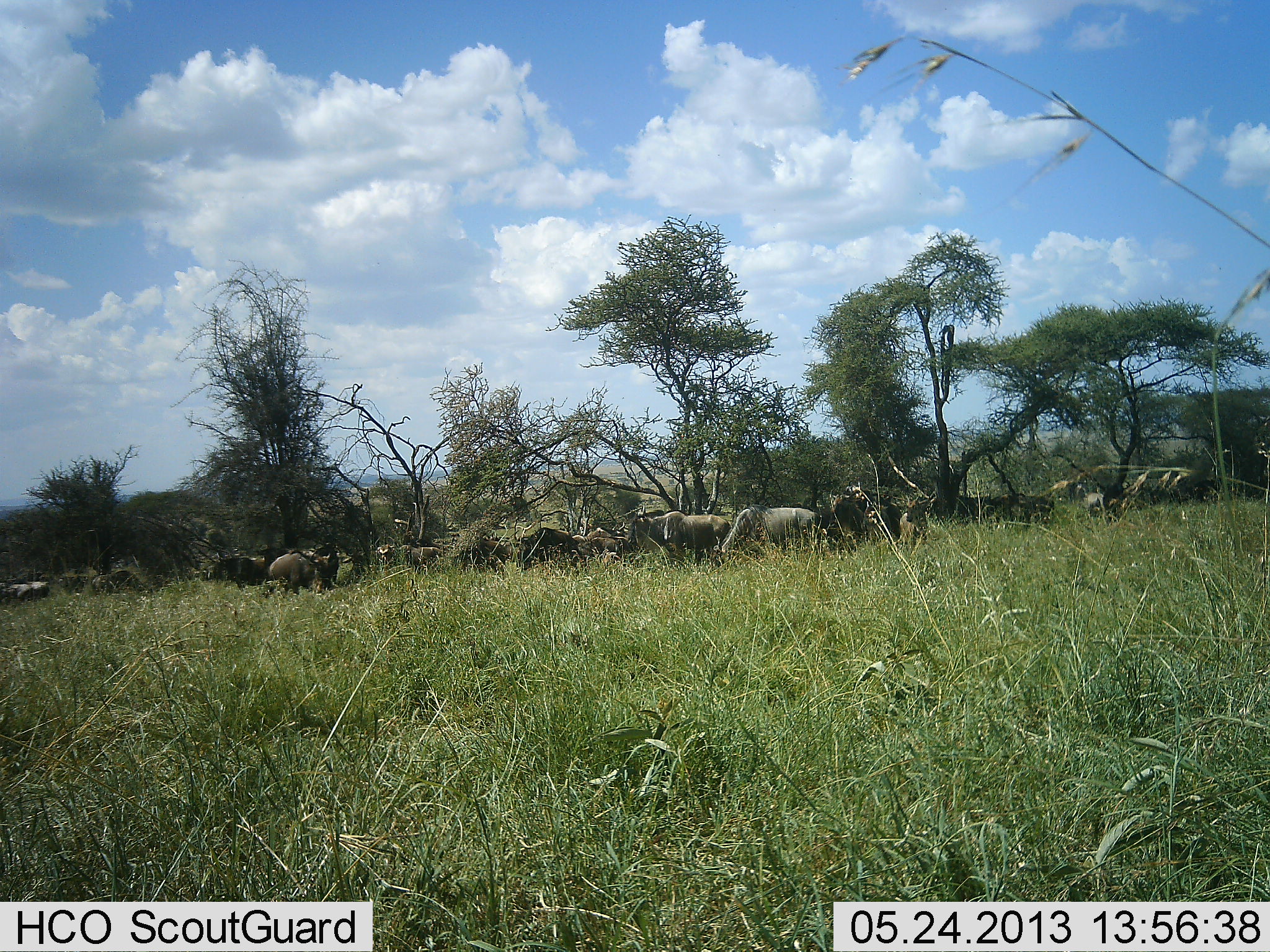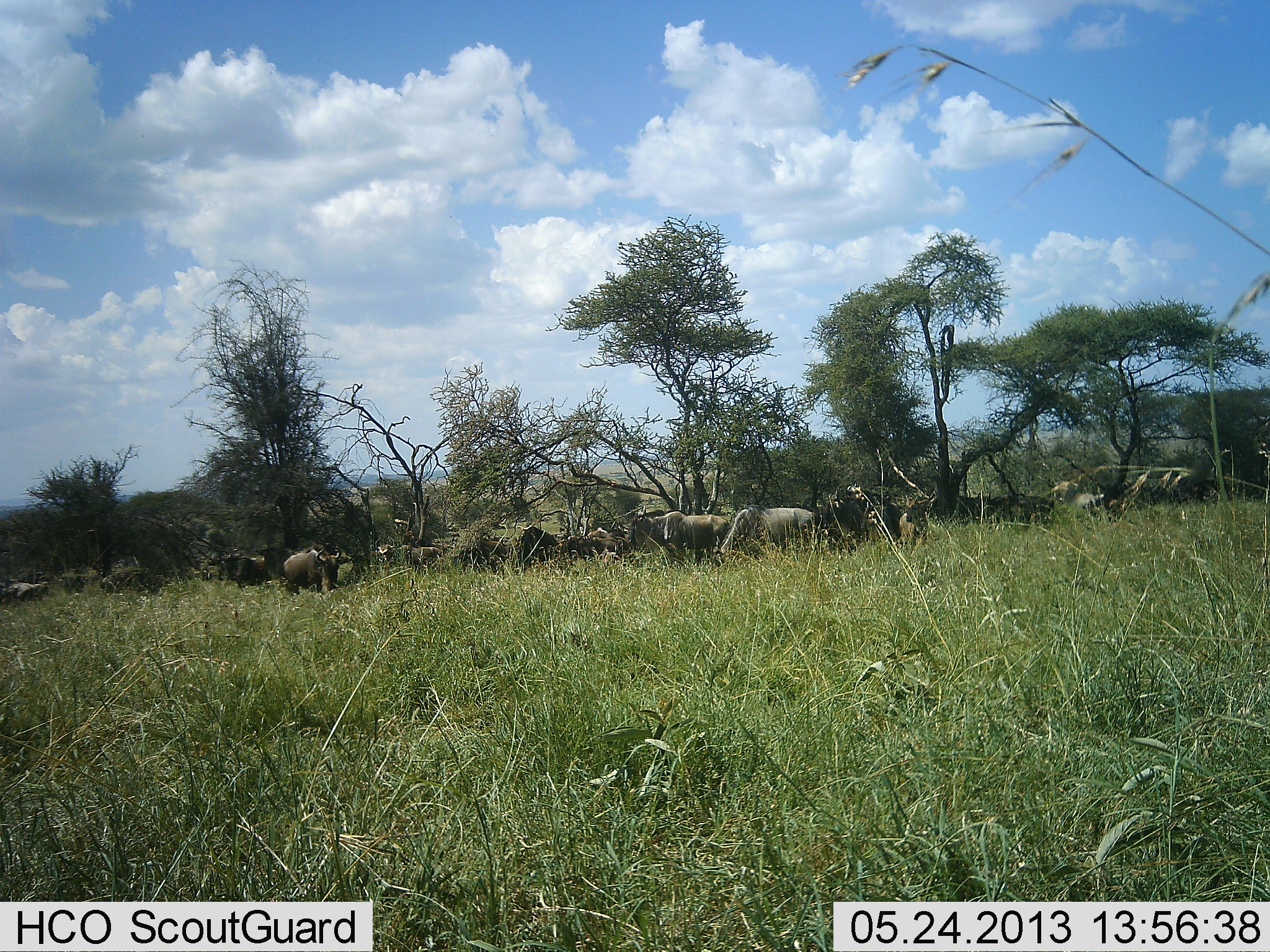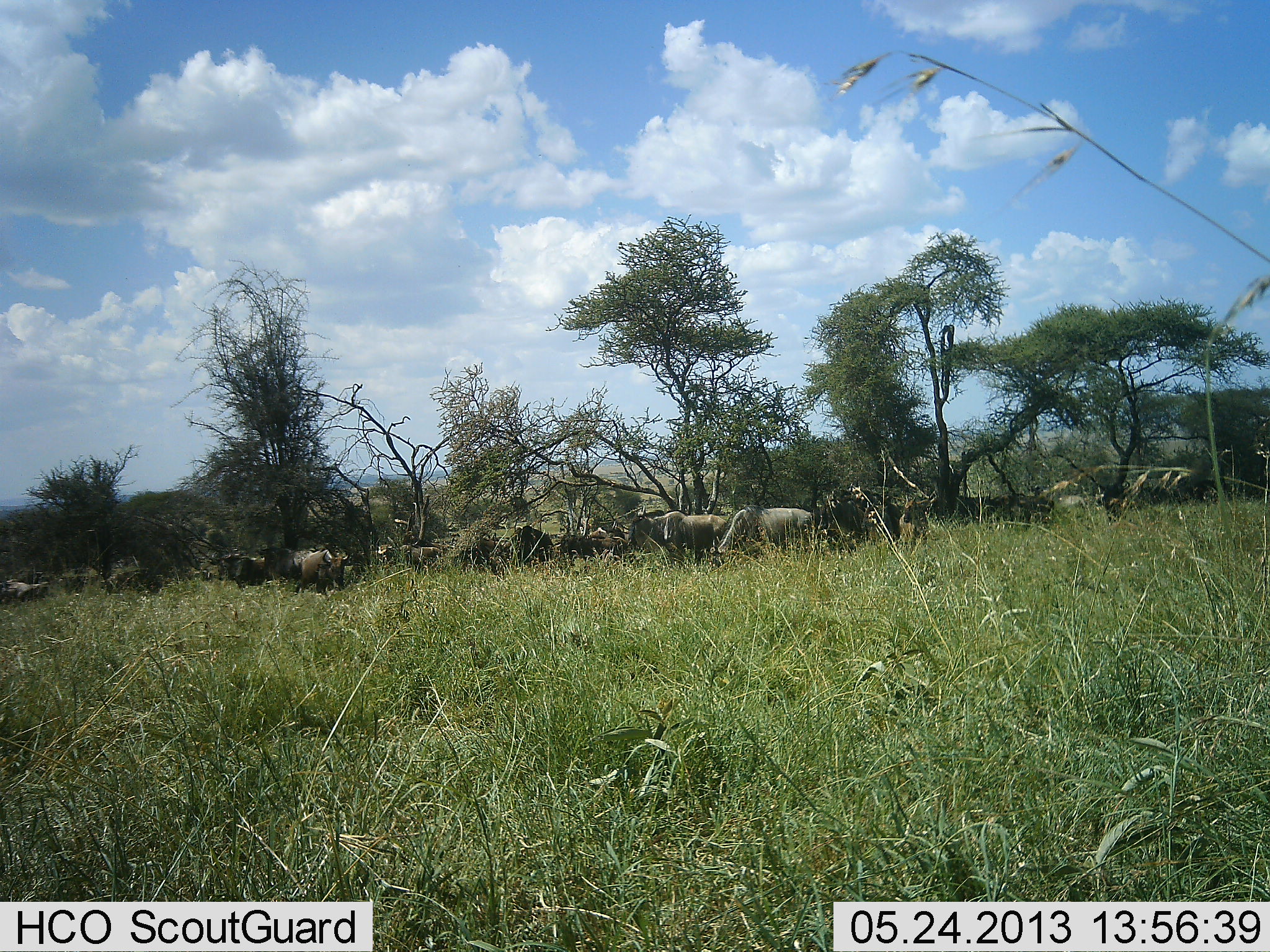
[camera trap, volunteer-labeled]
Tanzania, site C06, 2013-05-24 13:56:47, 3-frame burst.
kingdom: Animalia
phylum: Chordata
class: Mammalia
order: Artiodactyla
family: Bovidae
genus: Connochaetes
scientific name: Connochaetes taurinus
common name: blue wildebeest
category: wildebeest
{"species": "wildebeest (blue wildebeest) (Connochaetes taurinus)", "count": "11-50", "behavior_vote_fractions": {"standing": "71%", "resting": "4%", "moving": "42%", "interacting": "12%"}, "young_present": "0%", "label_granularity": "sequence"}